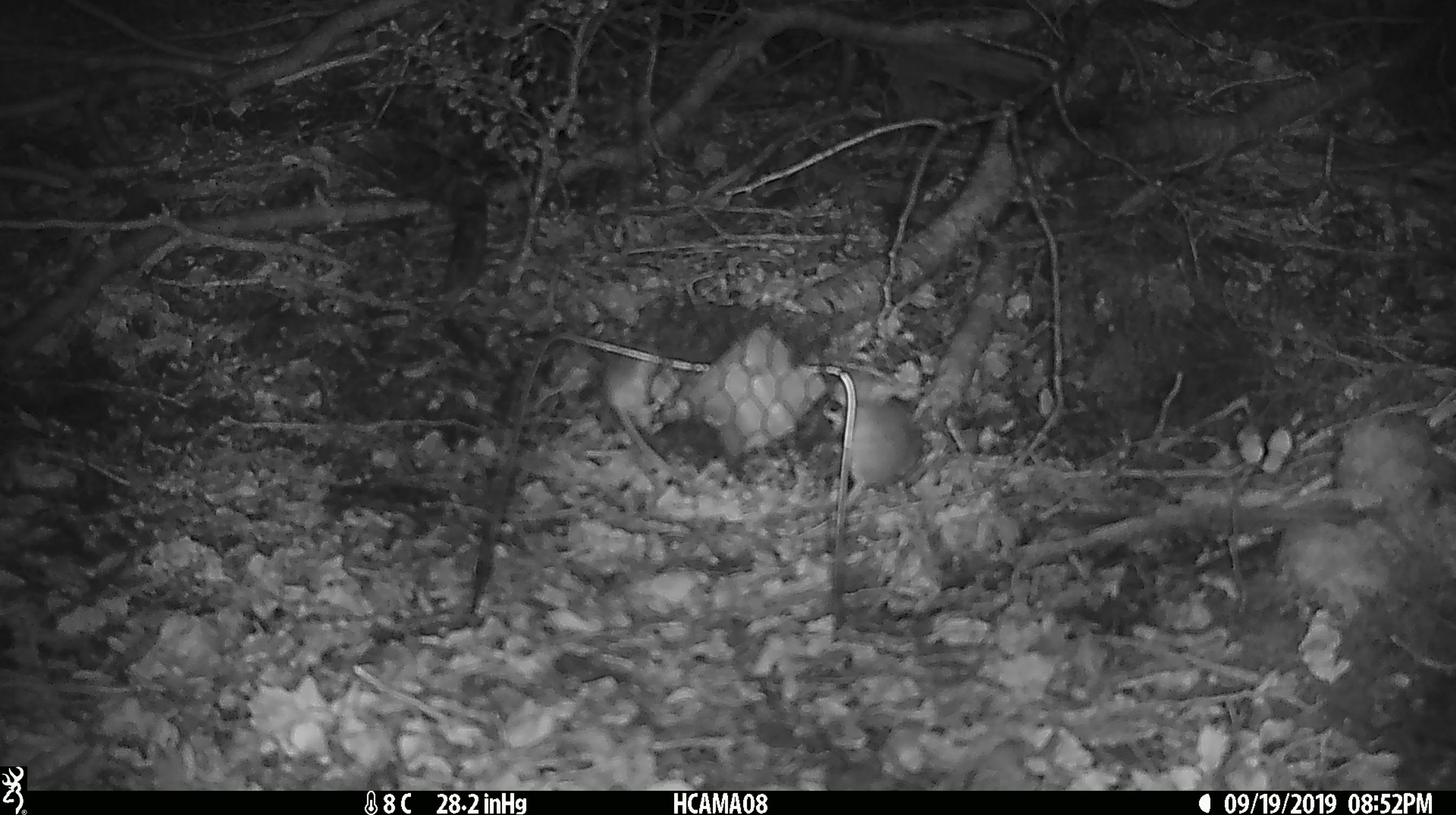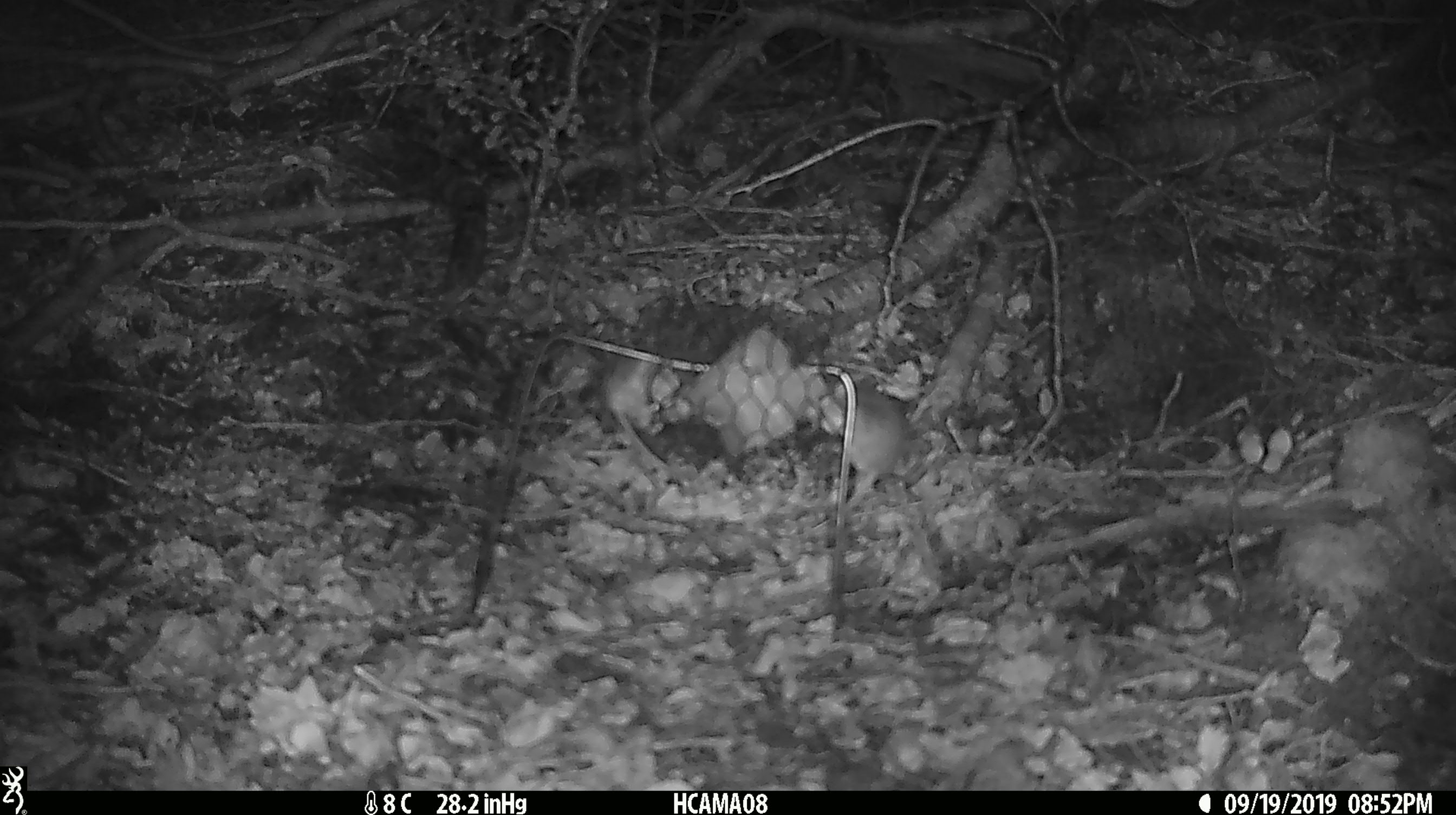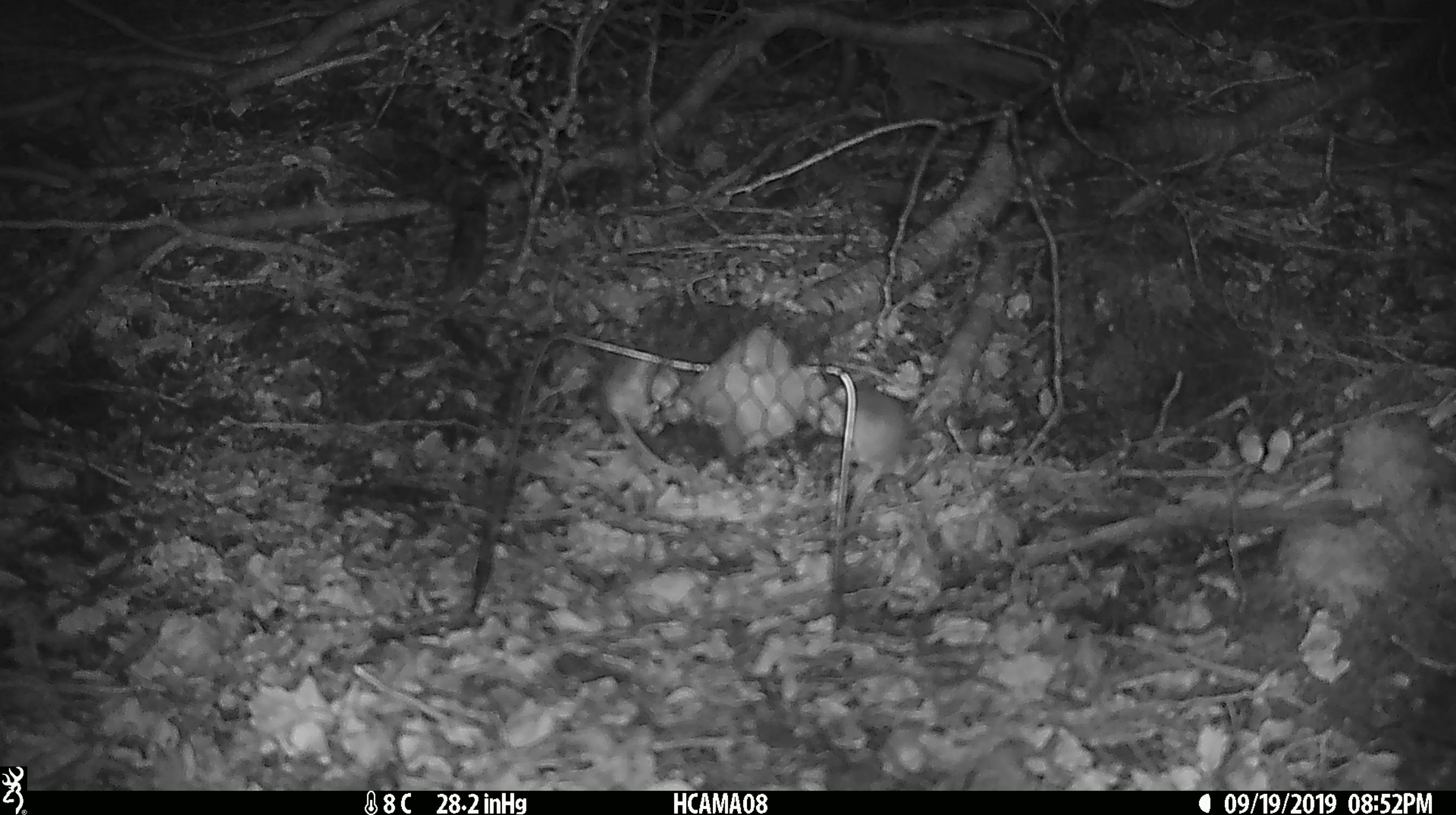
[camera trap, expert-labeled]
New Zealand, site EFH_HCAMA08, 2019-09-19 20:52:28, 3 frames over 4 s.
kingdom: Animalia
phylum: Chordata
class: Mammalia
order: Rodentia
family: Muridae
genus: Mus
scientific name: Mus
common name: mouse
Mouse (Mus).